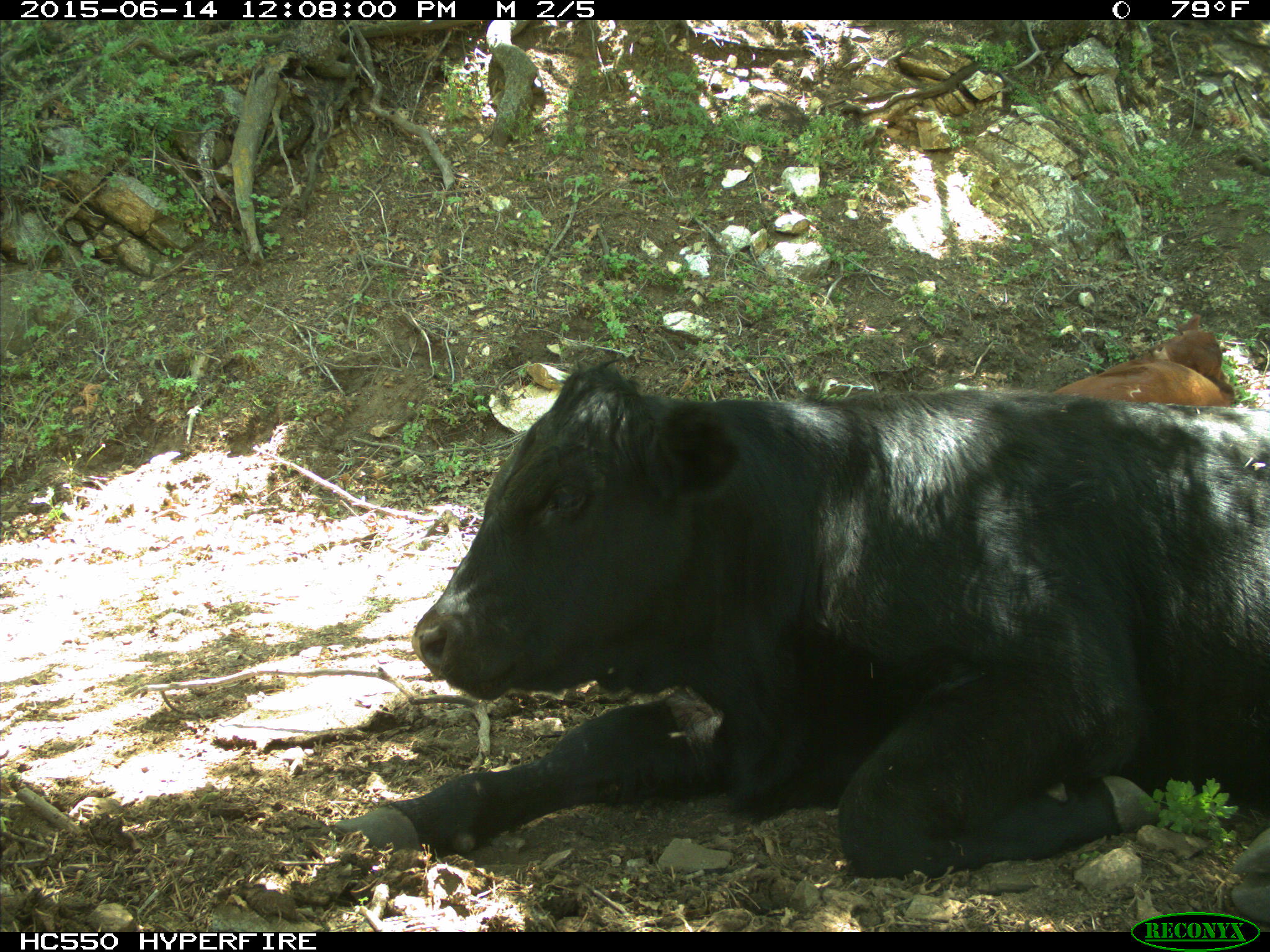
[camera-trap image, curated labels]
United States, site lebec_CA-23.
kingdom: Animalia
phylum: Chordata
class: Mammalia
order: Artiodactyla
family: Bovidae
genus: Bos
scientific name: Bos taurus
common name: domestic cow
Bos taurus (domestic cow).